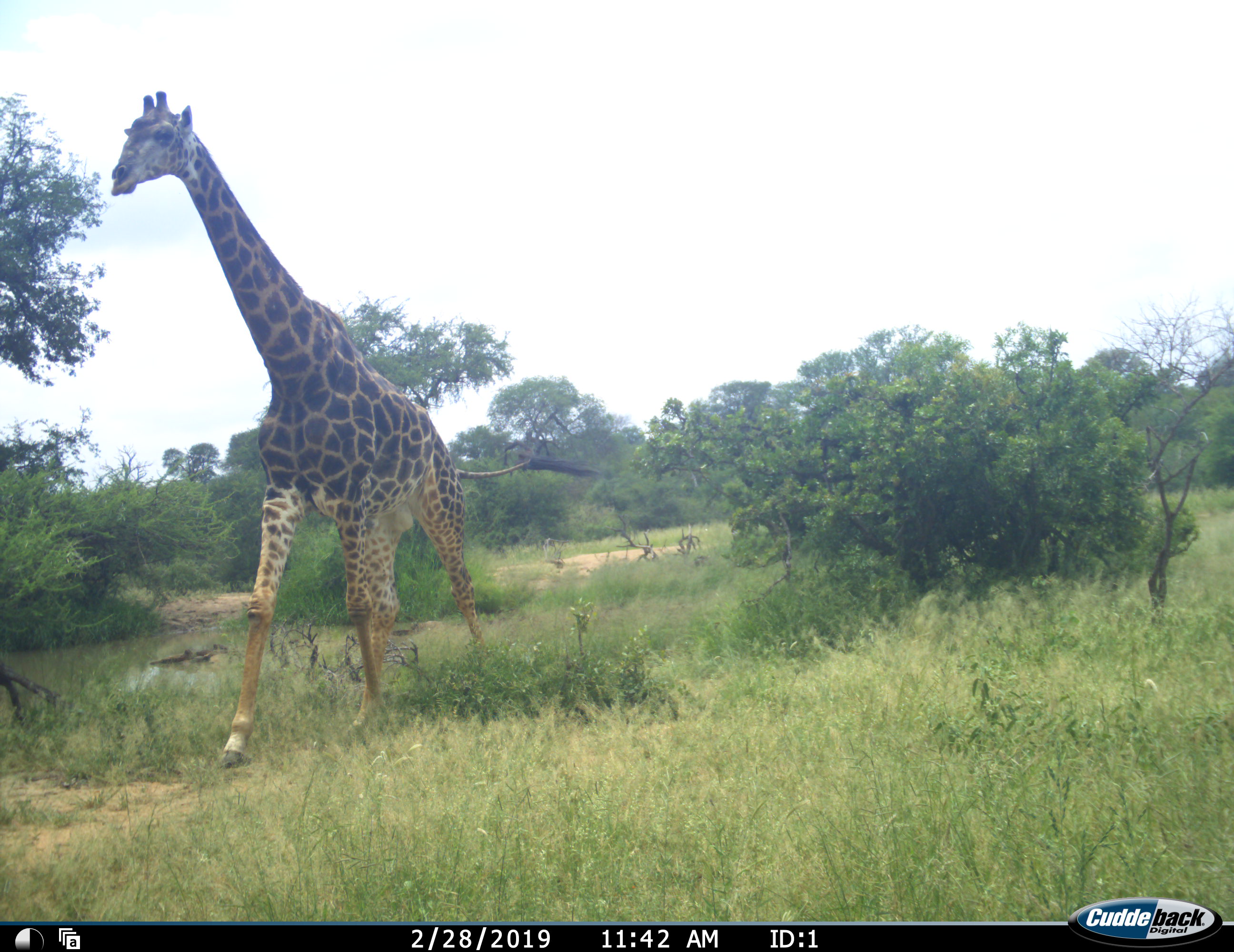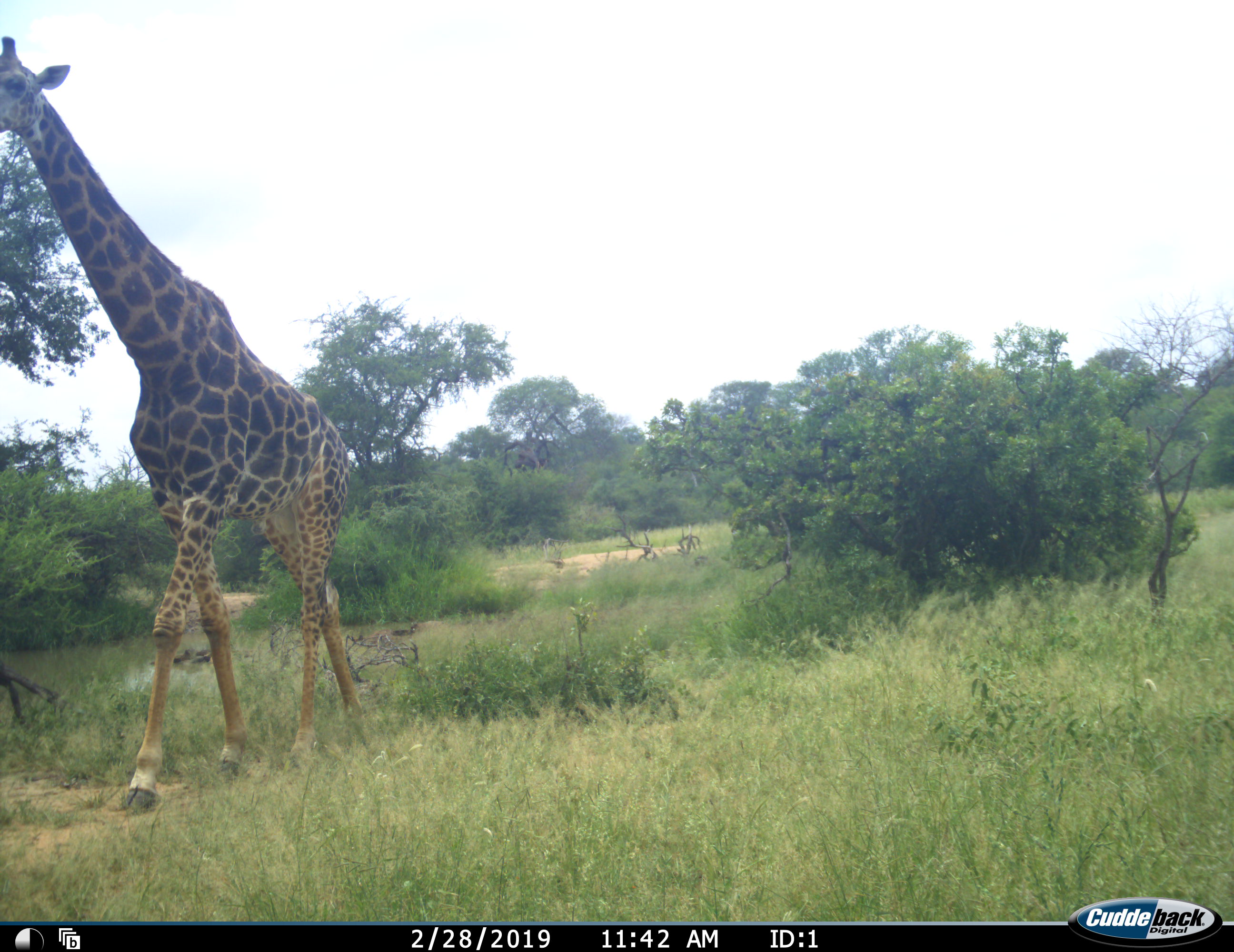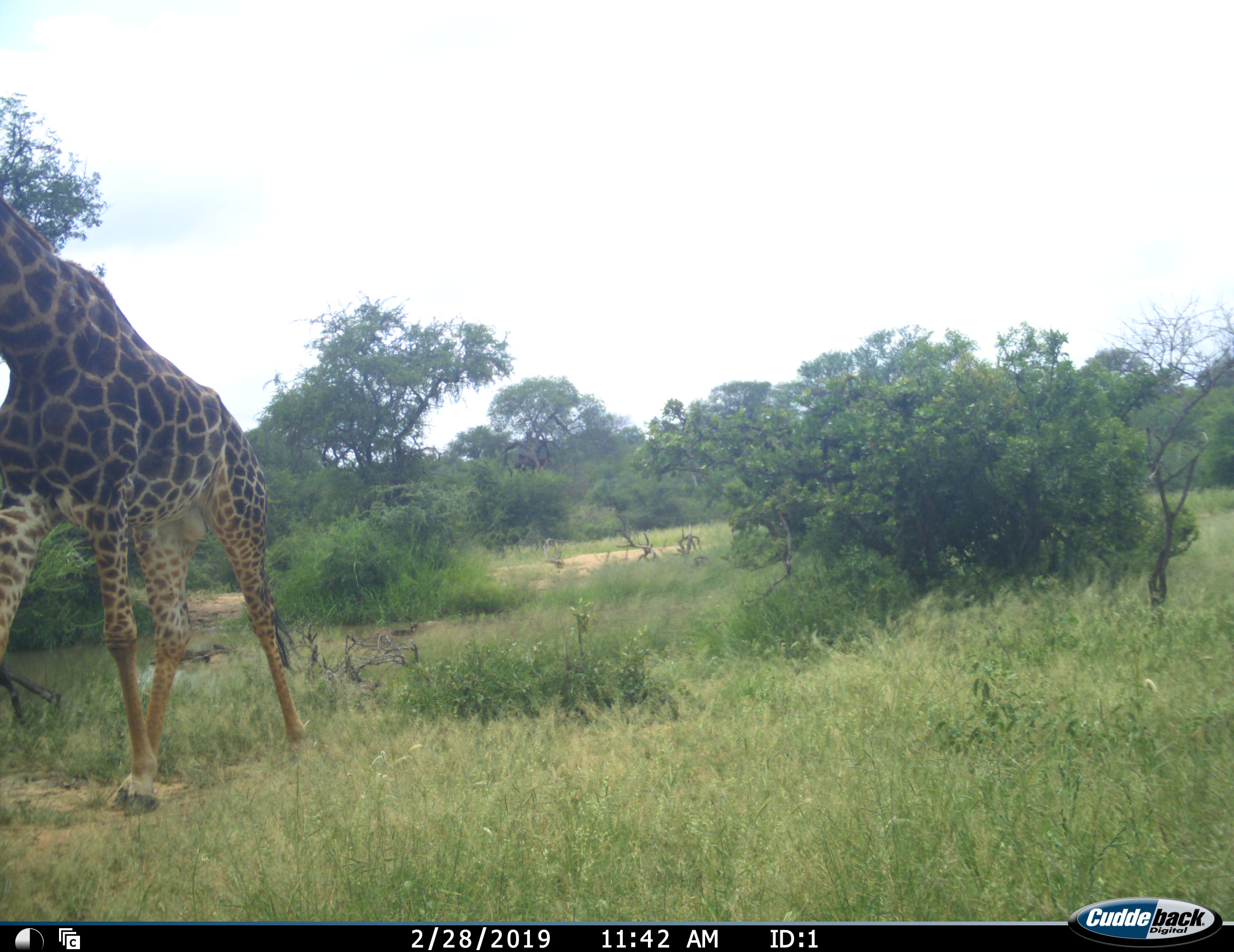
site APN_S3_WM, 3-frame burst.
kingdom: Animalia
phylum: Chordata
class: Mammalia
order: Artiodactyla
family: Giraffidae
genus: Giraffa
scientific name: Giraffa camelopardalis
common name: giraffe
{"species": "giraffe (Giraffa camelopardalis)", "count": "1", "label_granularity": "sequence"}